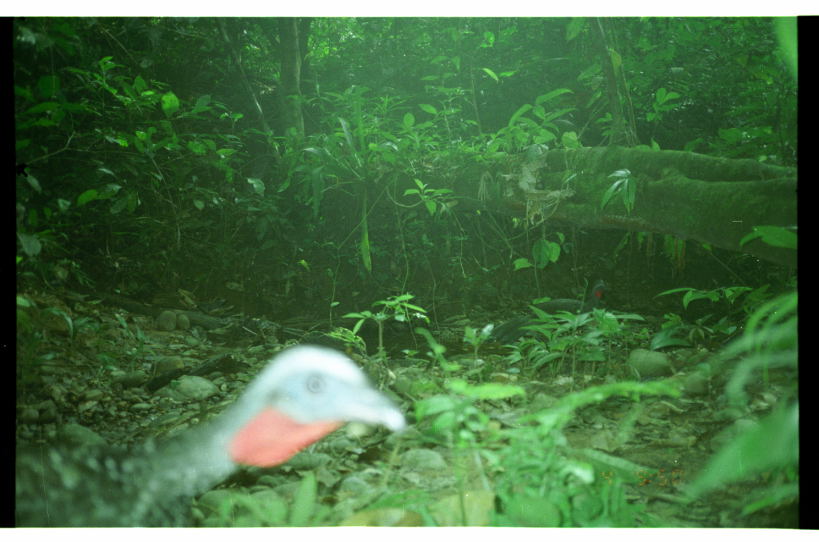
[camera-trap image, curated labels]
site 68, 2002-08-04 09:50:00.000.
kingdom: Animalia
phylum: Chordata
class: Aves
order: Galliformes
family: Cracidae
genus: Penelope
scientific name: Penelope jacquacu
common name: spix's guan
Penelope jacquacu (spix's guan).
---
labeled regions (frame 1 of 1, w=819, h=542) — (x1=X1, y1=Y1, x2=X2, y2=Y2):
penelope jacquacu: (x1=15, y1=340, x2=410, y2=526); (x1=490, y1=281, x2=614, y2=345)